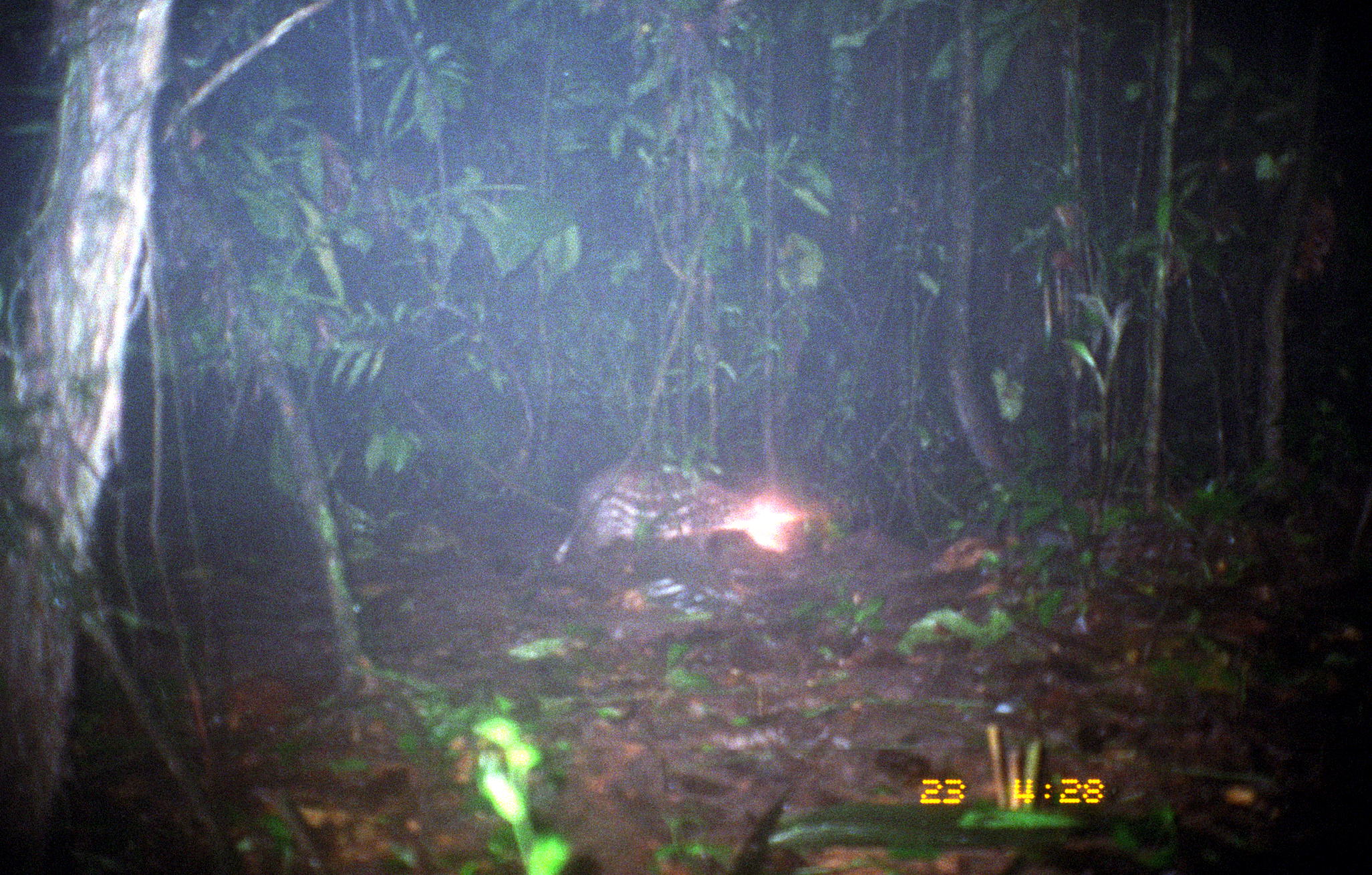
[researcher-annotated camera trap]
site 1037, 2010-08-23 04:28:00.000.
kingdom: Animalia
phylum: Chordata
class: Mammalia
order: Rodentia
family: Cuniculidae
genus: Cuniculus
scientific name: Cuniculus paca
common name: spotted paca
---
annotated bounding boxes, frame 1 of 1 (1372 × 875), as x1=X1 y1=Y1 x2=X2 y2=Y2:
cuniculus paca: x1=554 y1=462 x2=798 y2=573